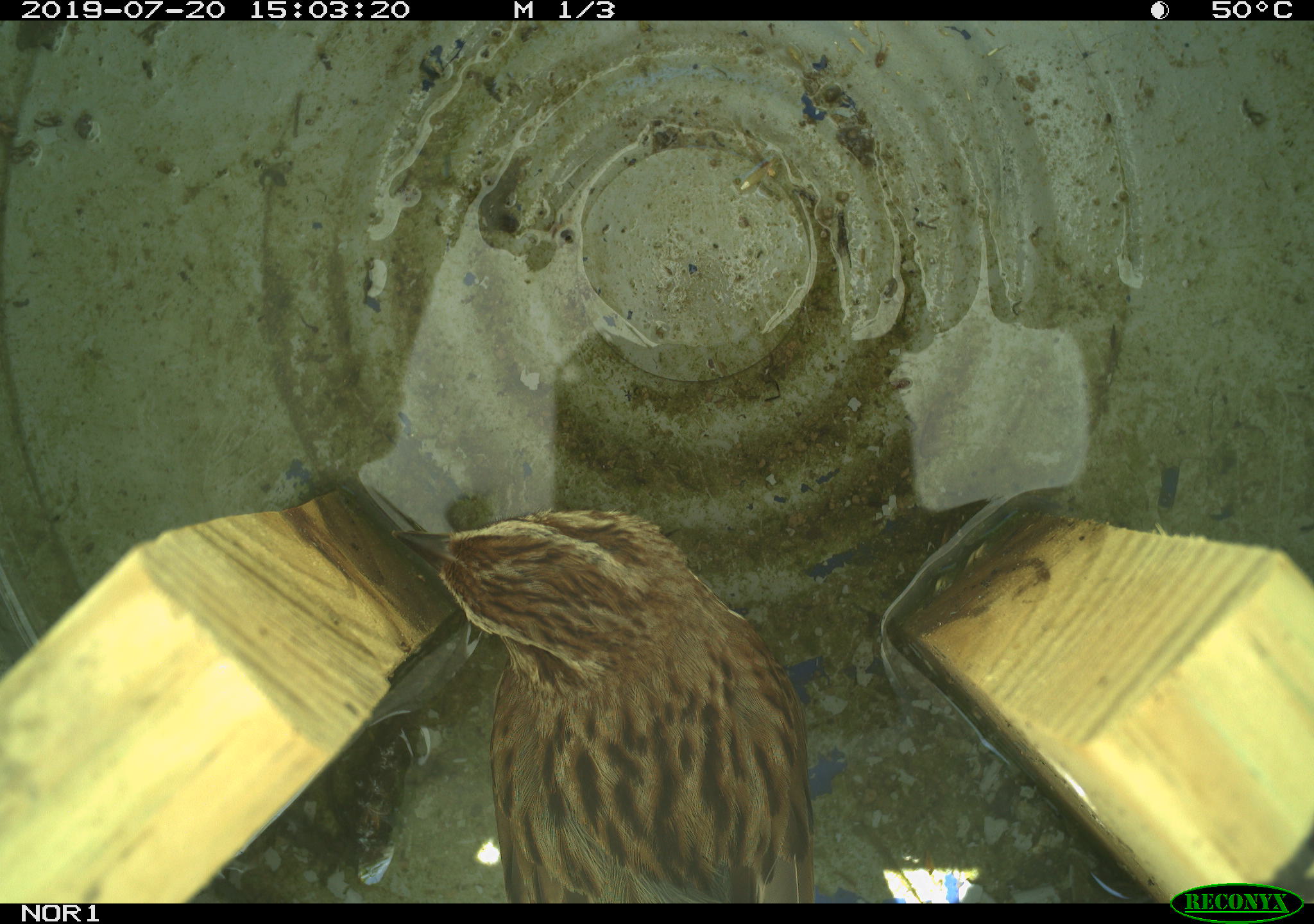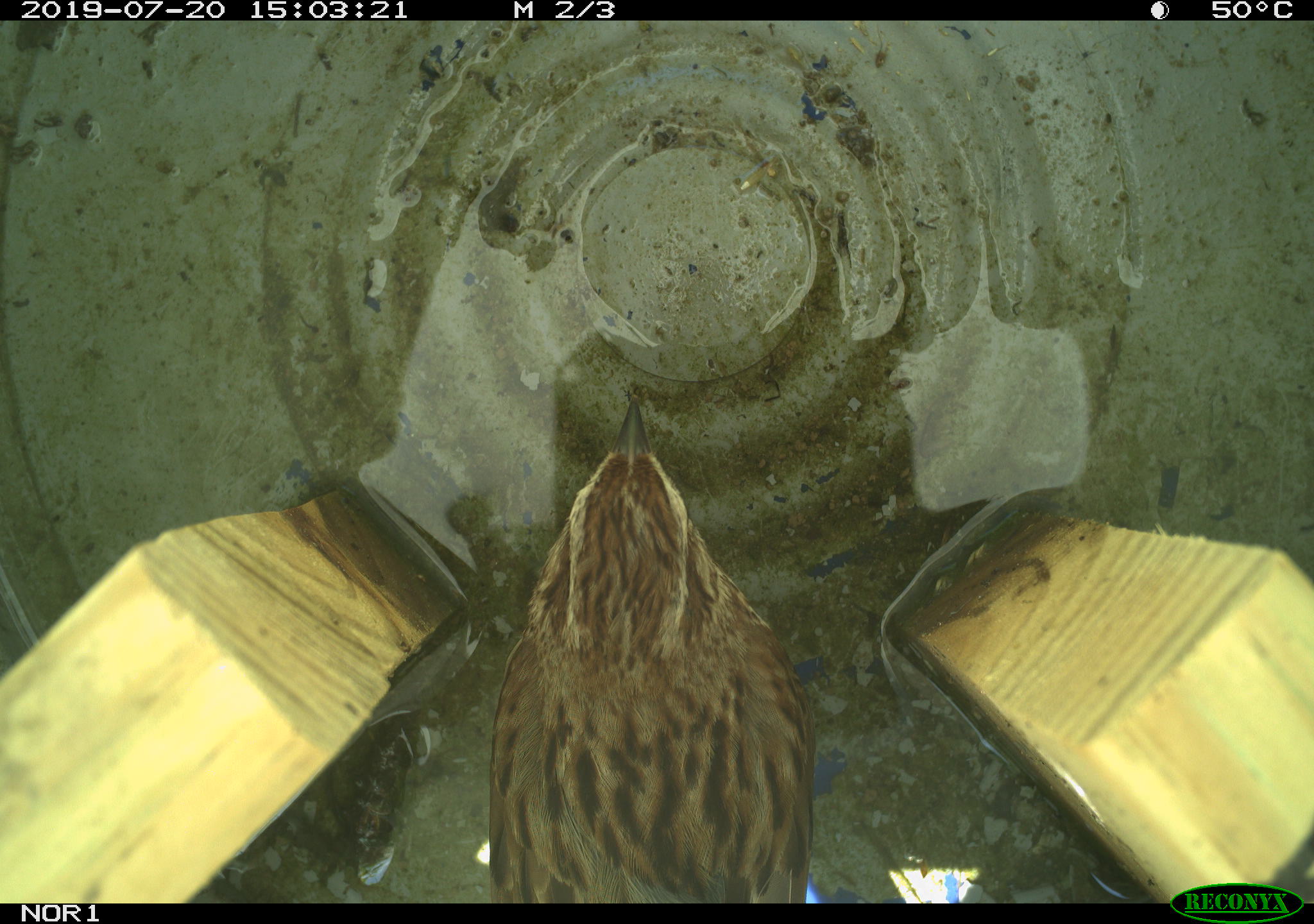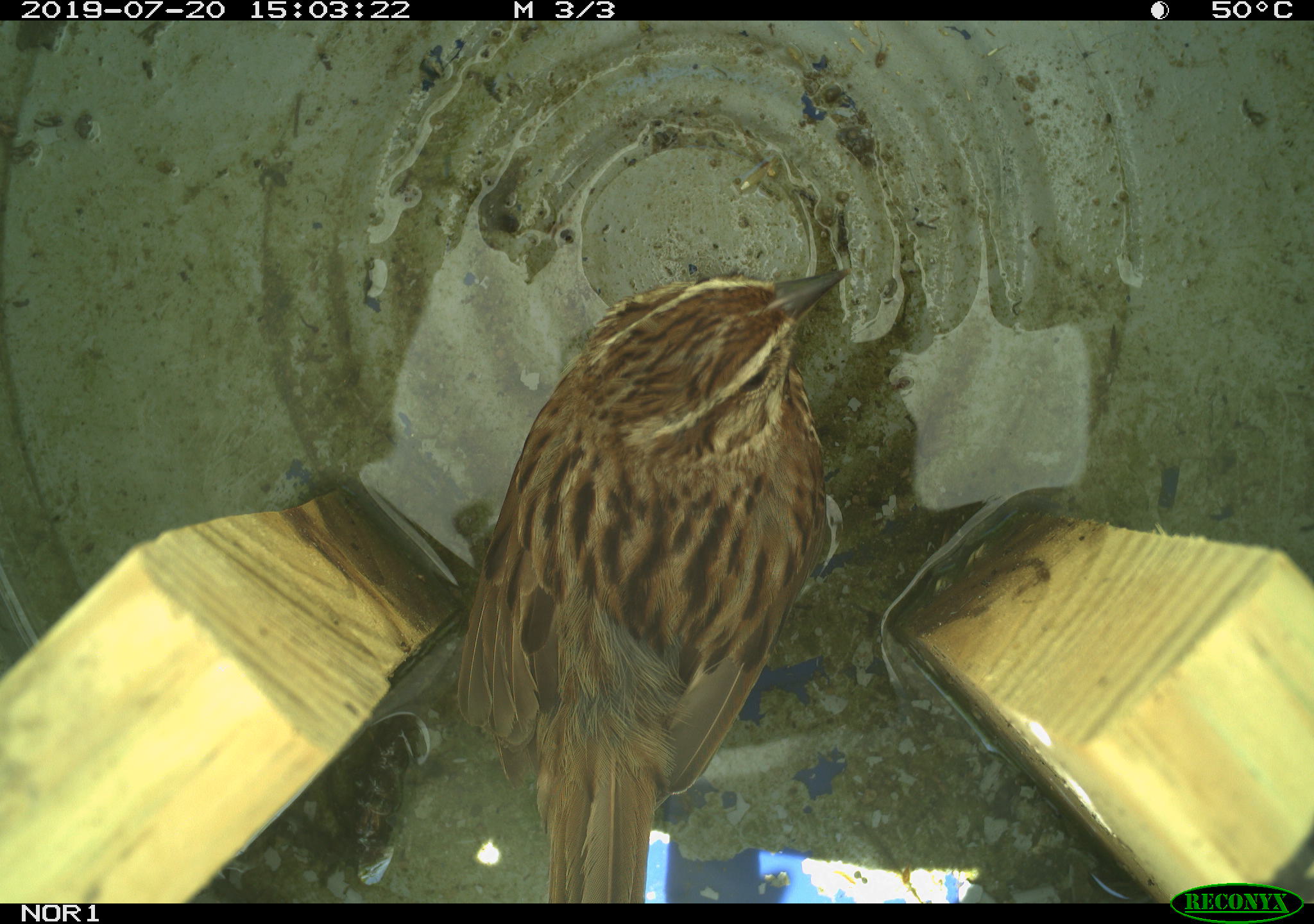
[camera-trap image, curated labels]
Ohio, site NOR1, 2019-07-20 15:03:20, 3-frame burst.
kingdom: Animalia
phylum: Chordata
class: Aves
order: Passeriformes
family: Passerellidae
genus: Melospiza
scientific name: Melospiza melodia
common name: song sparrow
Song sparrow (Melospiza melodia).